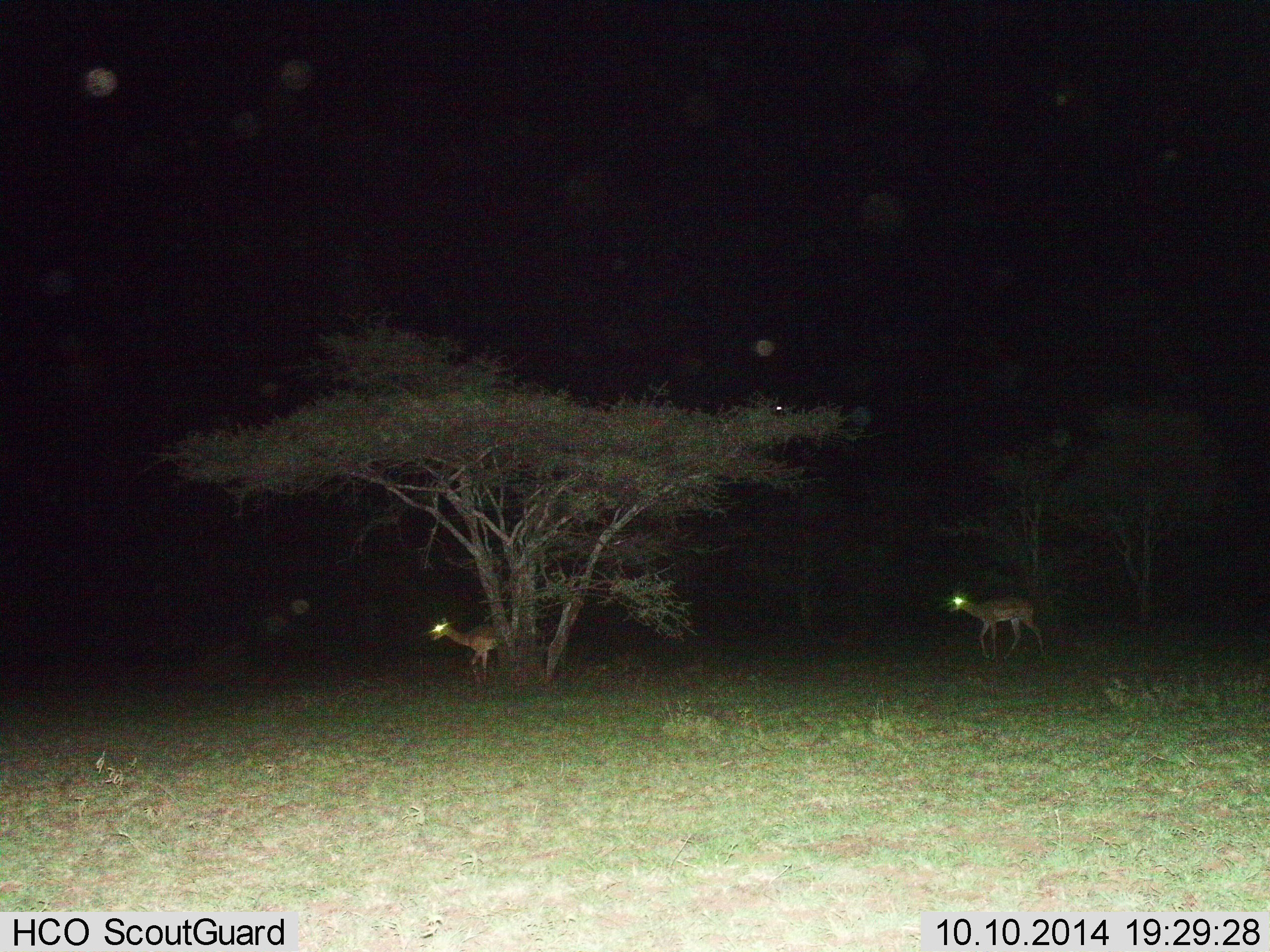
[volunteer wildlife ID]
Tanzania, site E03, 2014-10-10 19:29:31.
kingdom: Animalia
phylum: Chordata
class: Mammalia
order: Artiodactyla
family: Bovidae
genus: Nanger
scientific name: Nanger granti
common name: grant's gazelle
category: gazellegrants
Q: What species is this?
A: Gazellegrants (grant's gazelle) (Nanger granti).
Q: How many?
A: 2.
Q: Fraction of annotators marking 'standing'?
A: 0%.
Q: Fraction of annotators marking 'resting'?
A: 0%.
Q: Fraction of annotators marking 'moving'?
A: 100%.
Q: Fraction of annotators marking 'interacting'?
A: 0%.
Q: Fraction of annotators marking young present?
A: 0%.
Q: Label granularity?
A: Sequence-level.